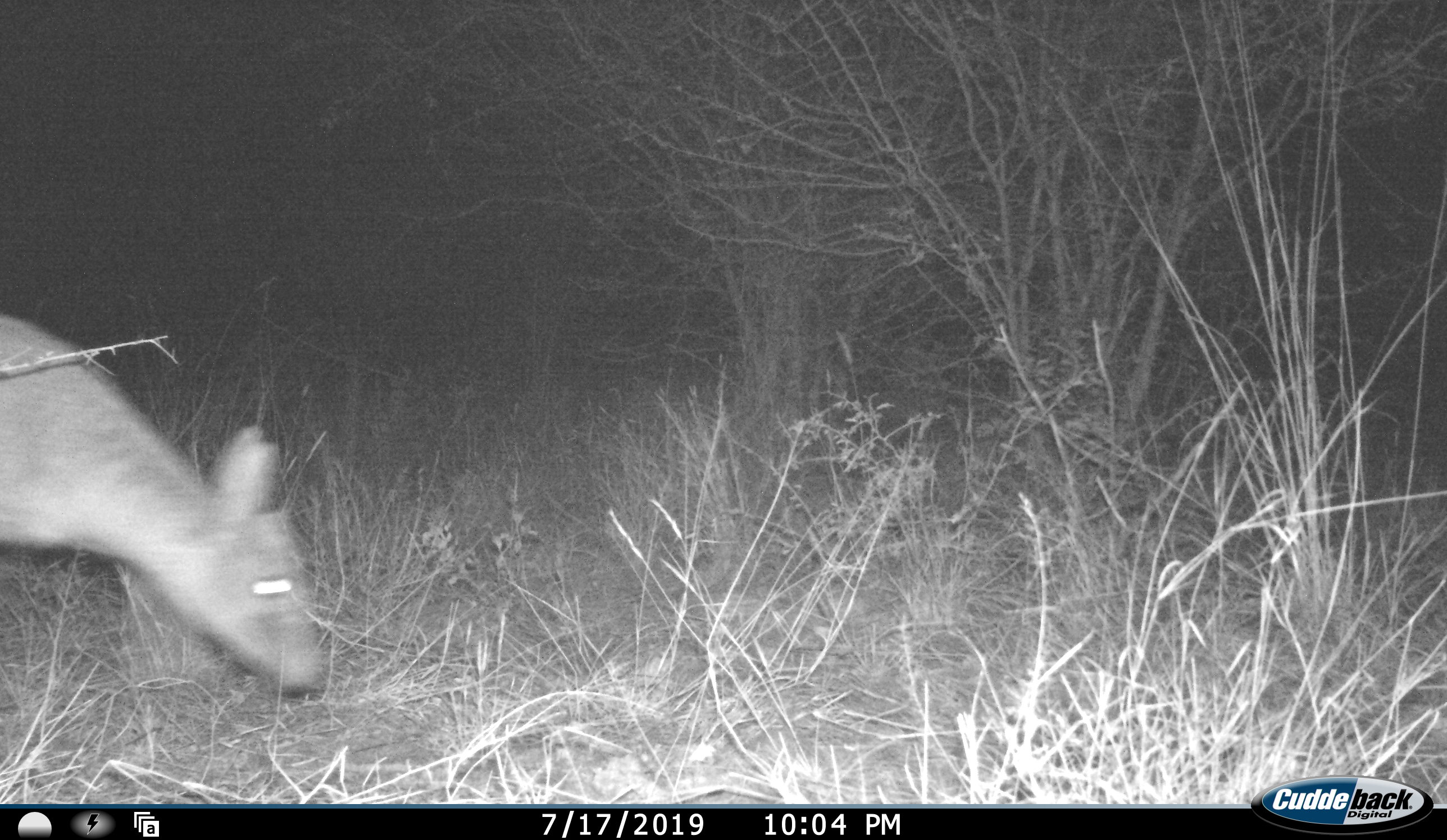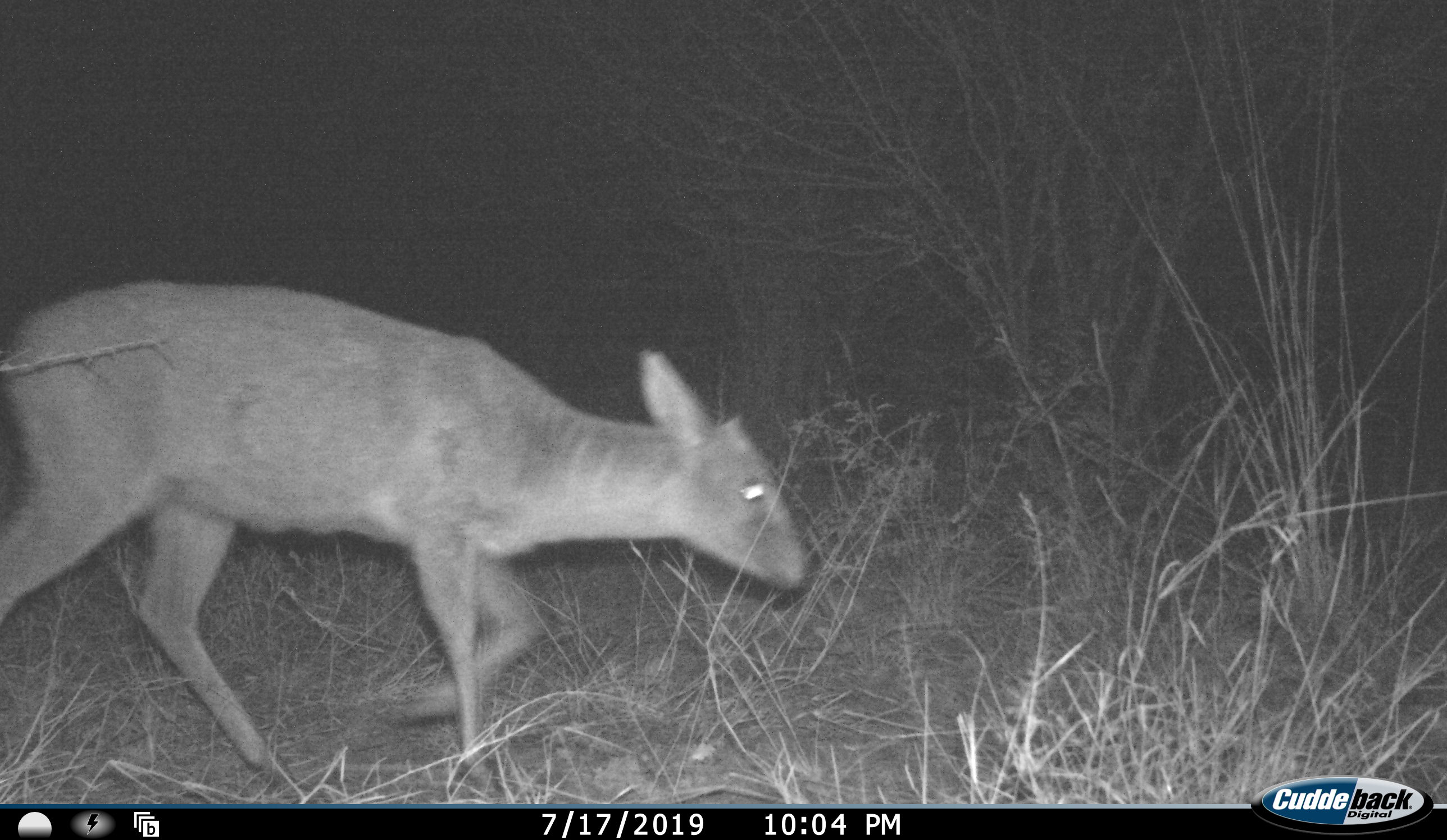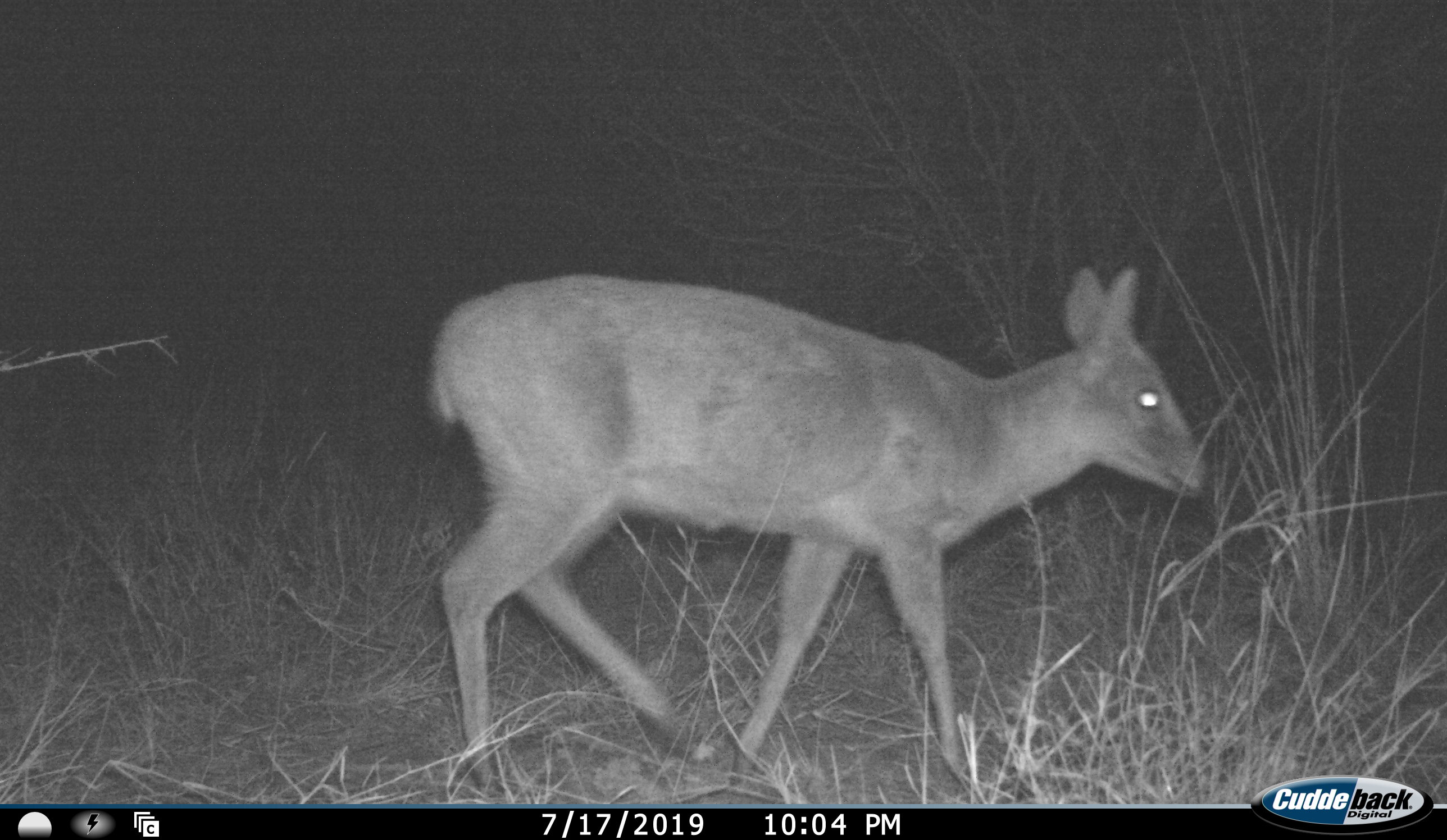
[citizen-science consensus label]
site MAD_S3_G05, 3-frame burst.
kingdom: Animalia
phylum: Chordata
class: Mammalia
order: Artiodactyla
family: Bovidae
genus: Sylvicapra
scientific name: Sylvicapra grimmia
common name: common duiker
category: duikercommongrey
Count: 1.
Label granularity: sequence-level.